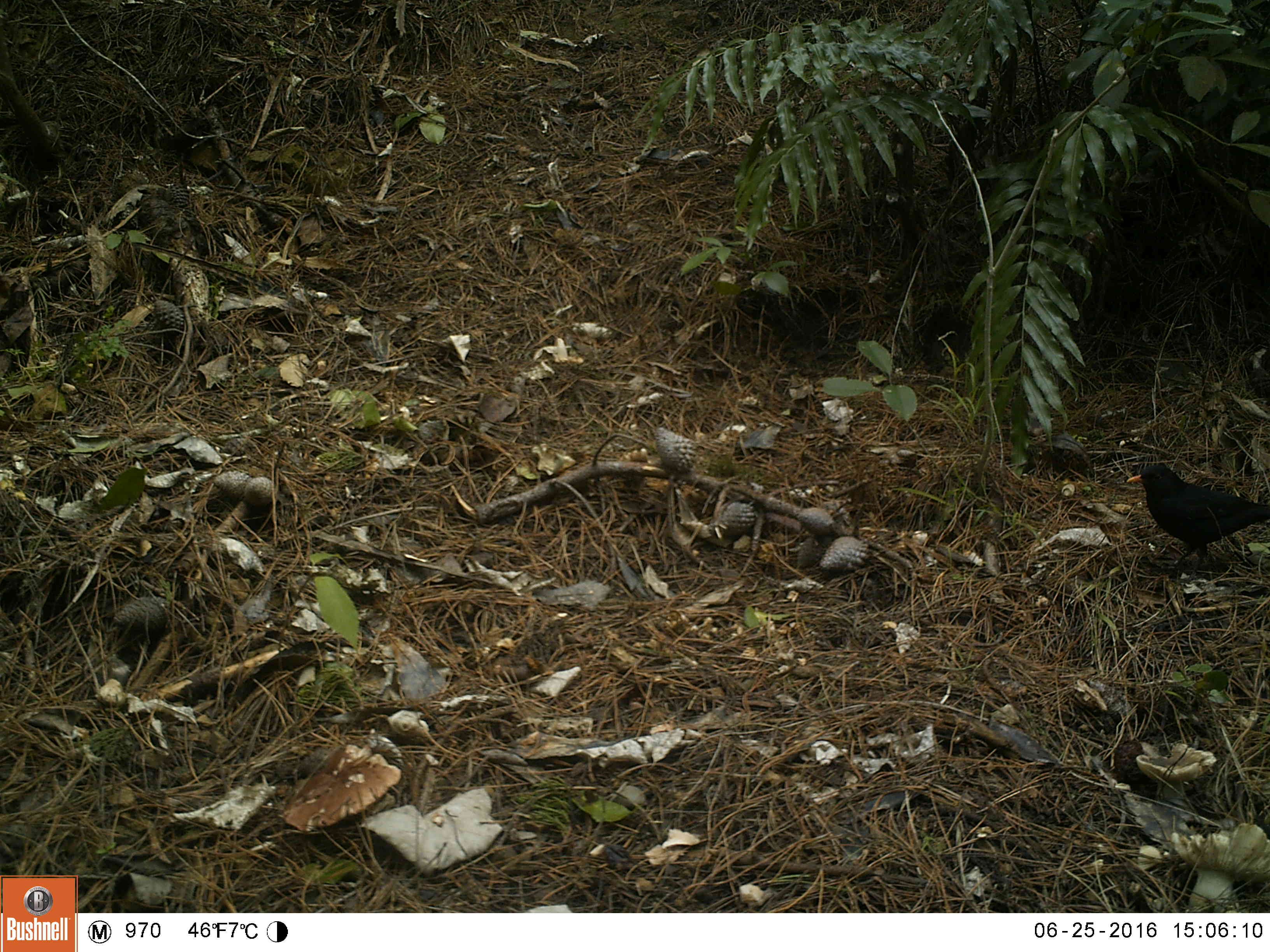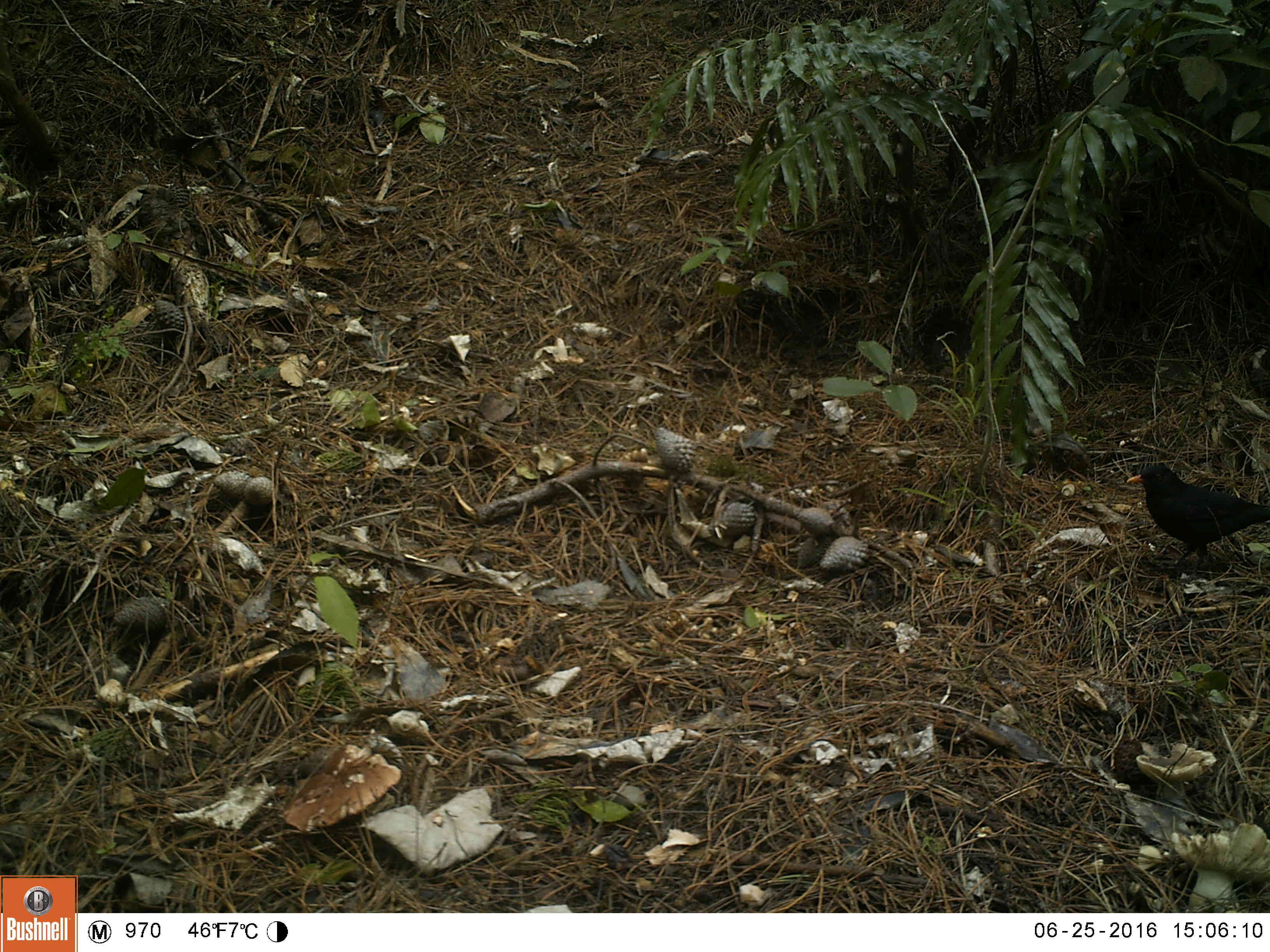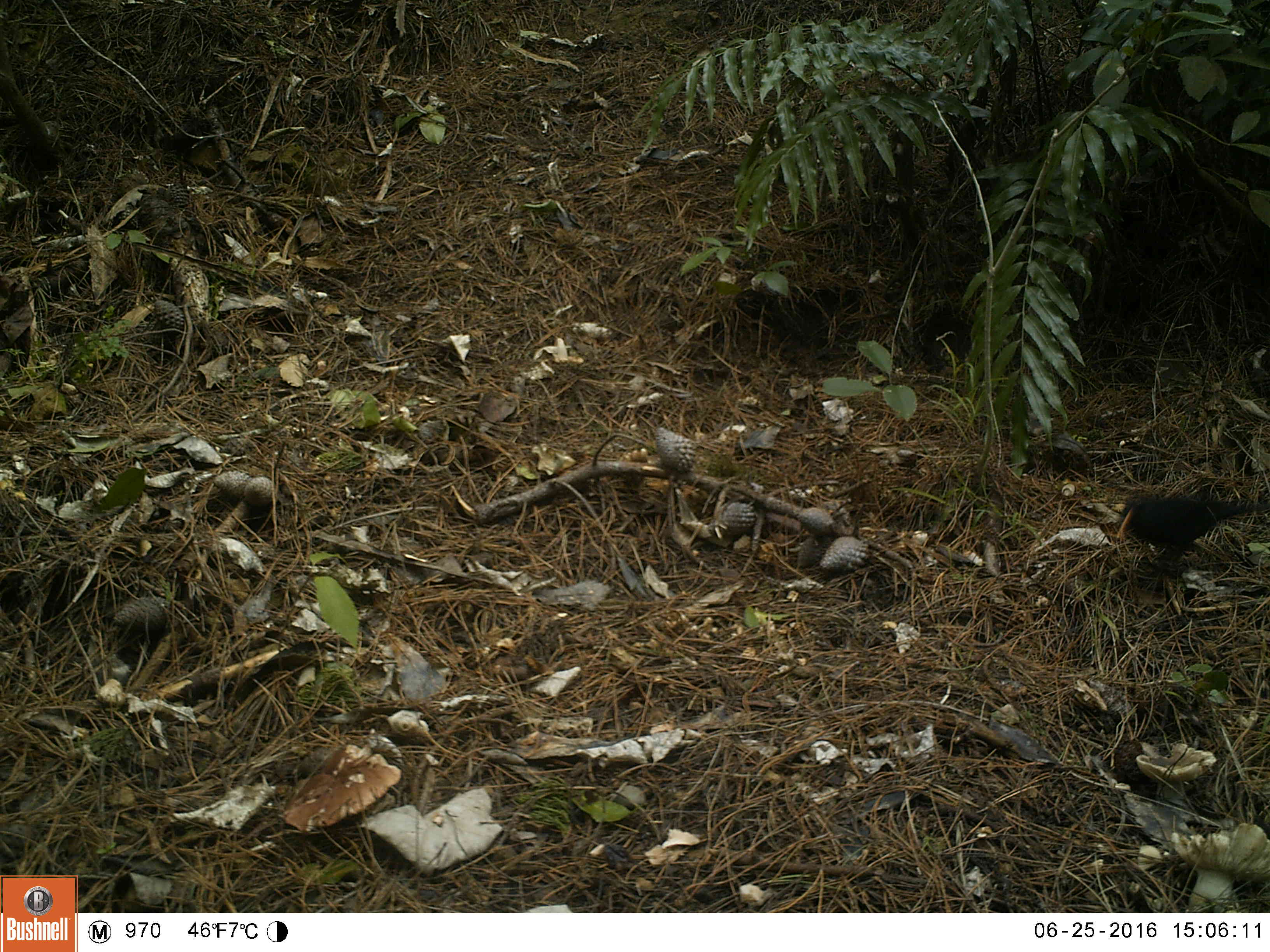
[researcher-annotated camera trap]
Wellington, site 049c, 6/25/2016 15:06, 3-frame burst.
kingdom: Animalia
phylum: Chordata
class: Aves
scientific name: Aves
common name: bird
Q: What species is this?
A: Bird (Aves).